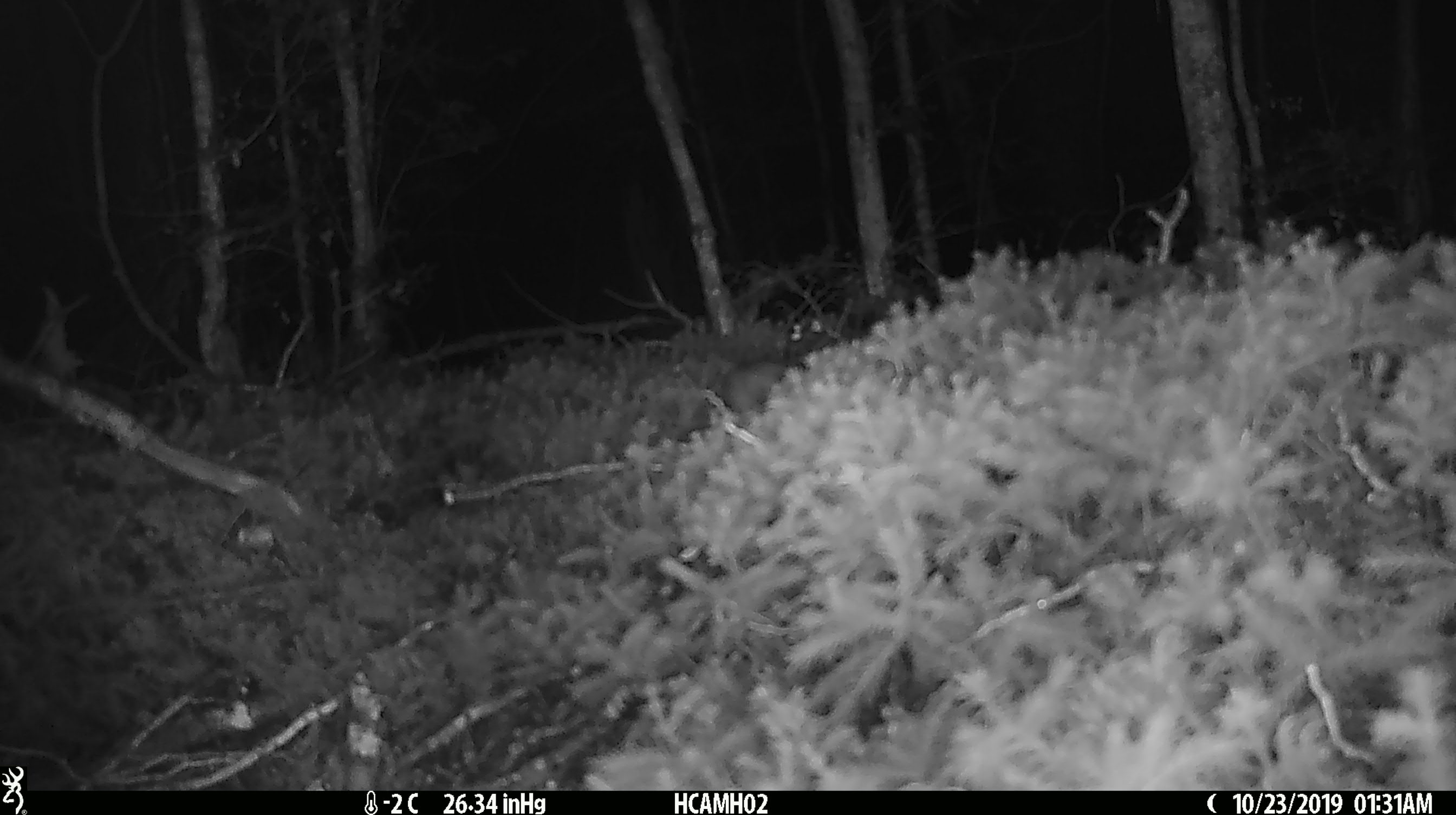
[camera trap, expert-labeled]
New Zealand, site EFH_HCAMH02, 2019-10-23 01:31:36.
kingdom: Animalia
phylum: Chordata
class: Mammalia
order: Rodentia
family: Muridae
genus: Mus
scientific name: Mus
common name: mouse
Mouse (Mus).